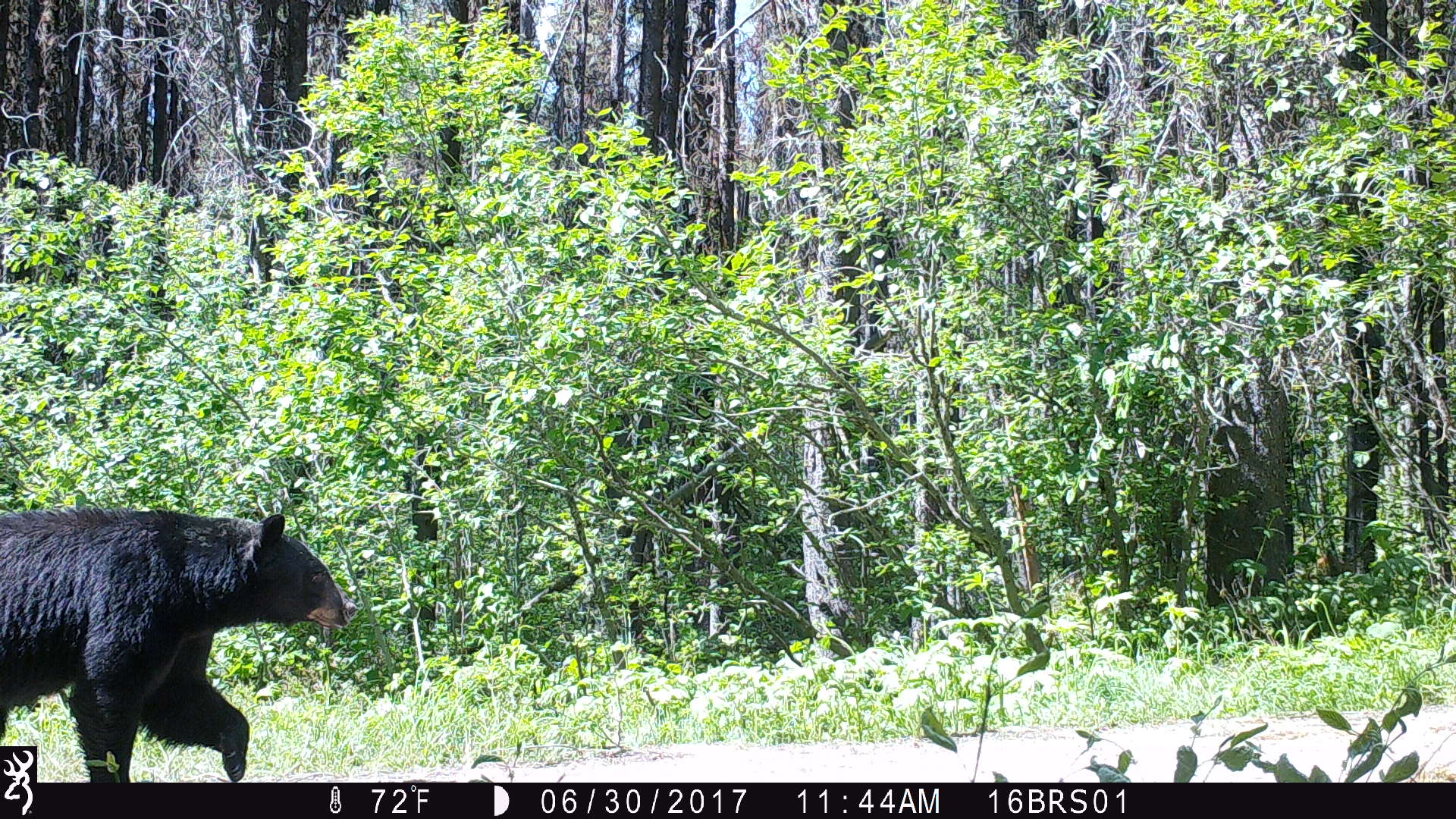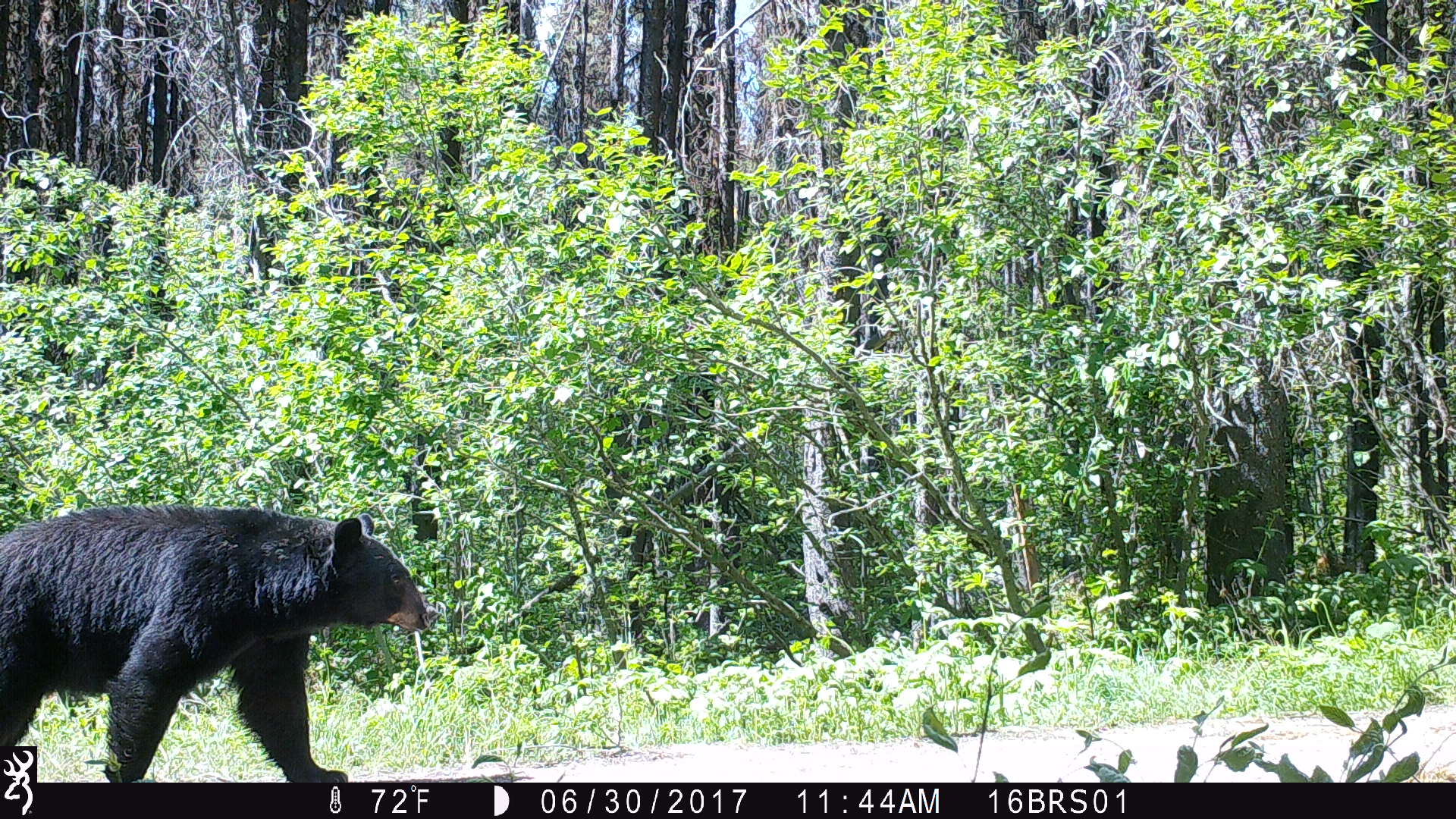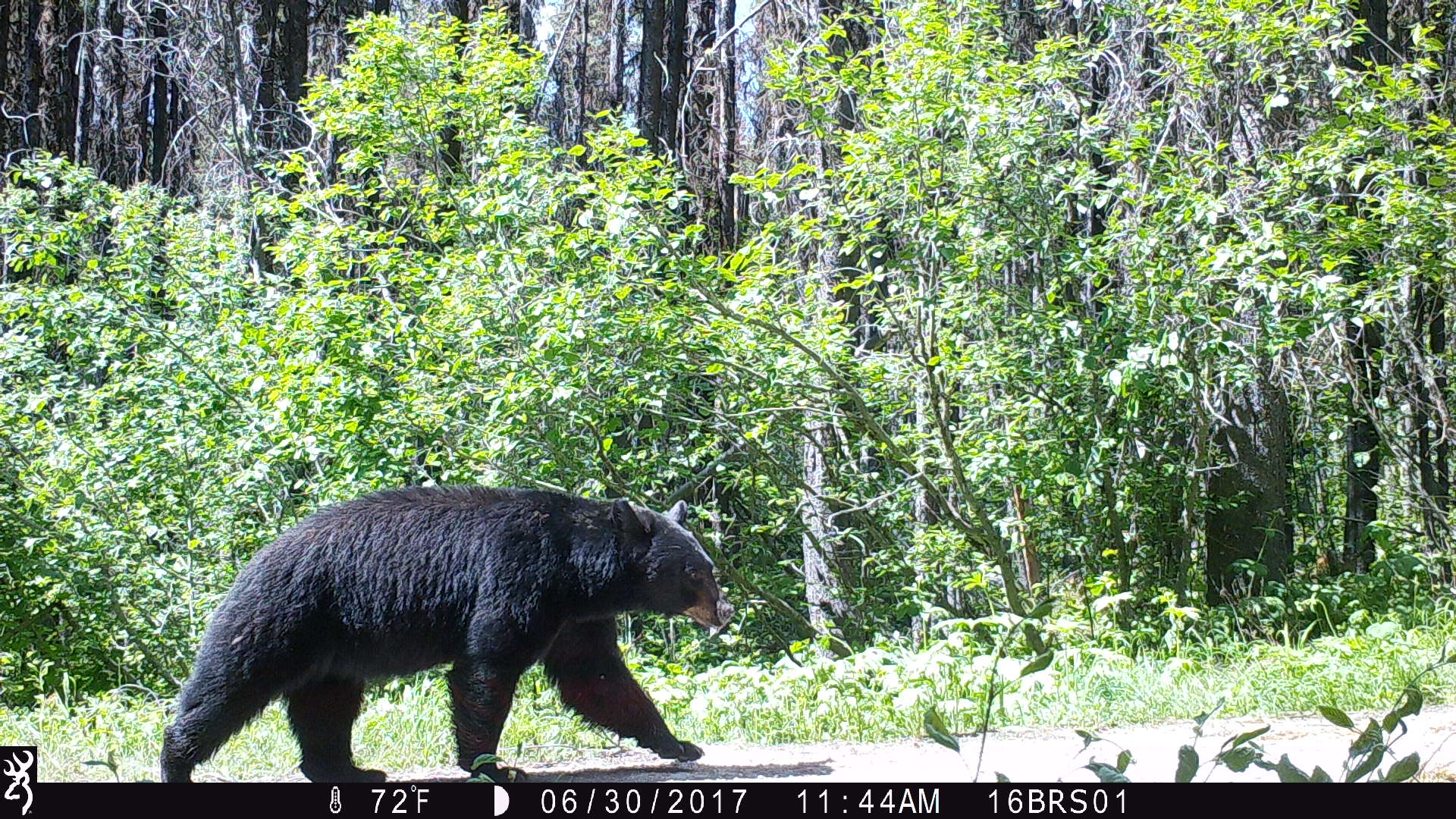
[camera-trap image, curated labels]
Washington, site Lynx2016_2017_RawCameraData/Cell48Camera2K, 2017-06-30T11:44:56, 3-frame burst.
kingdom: Animalia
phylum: Chordata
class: Mammalia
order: Carnivora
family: Ursidae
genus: Ursus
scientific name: Ursus americanus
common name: american black bear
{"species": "Ursus americanus (american black bear)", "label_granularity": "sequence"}